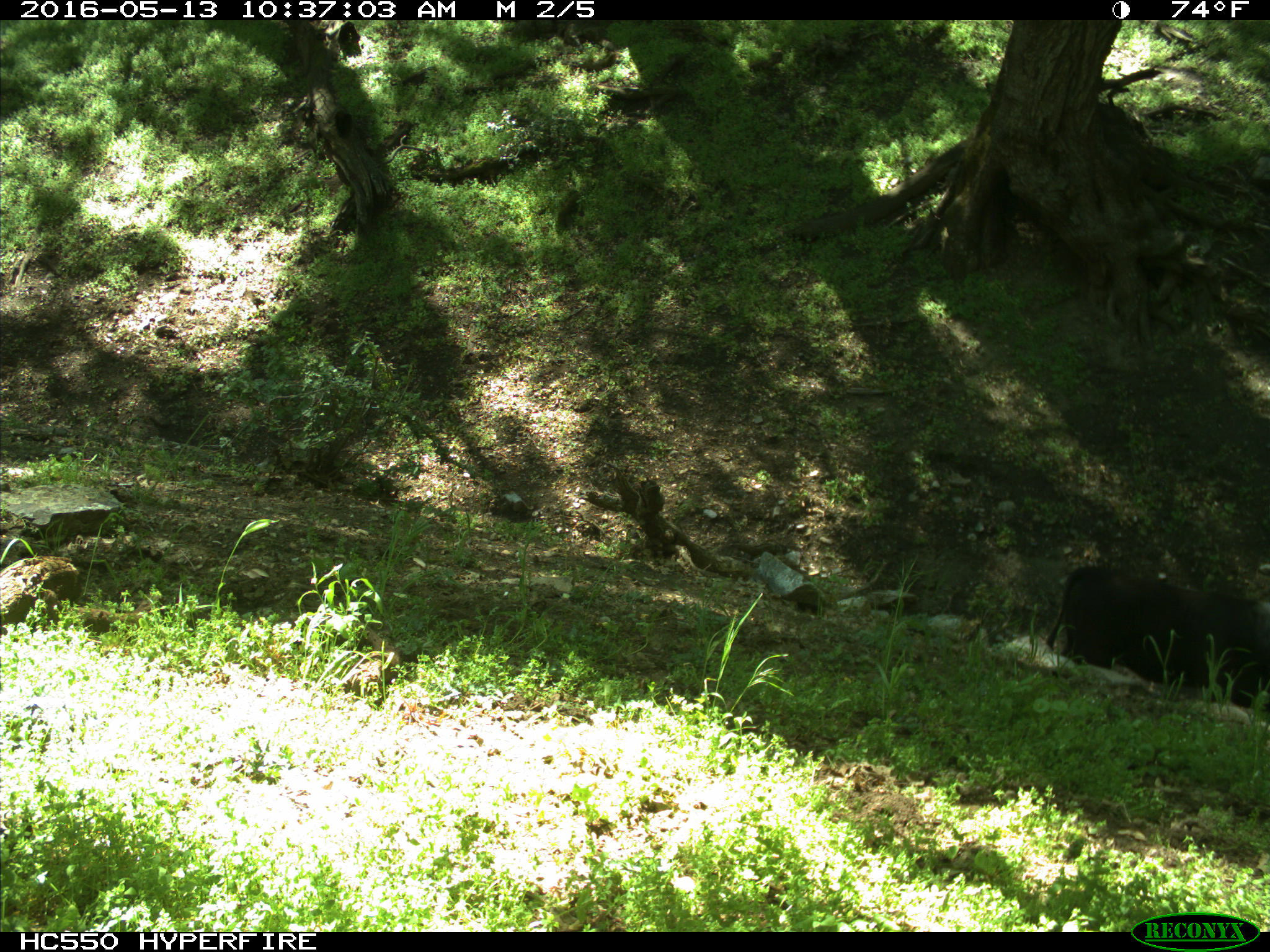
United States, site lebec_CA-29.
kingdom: Animalia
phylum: Chordata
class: Mammalia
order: Artiodactyla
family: Bovidae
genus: Bos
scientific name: Bos taurus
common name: domestic cow